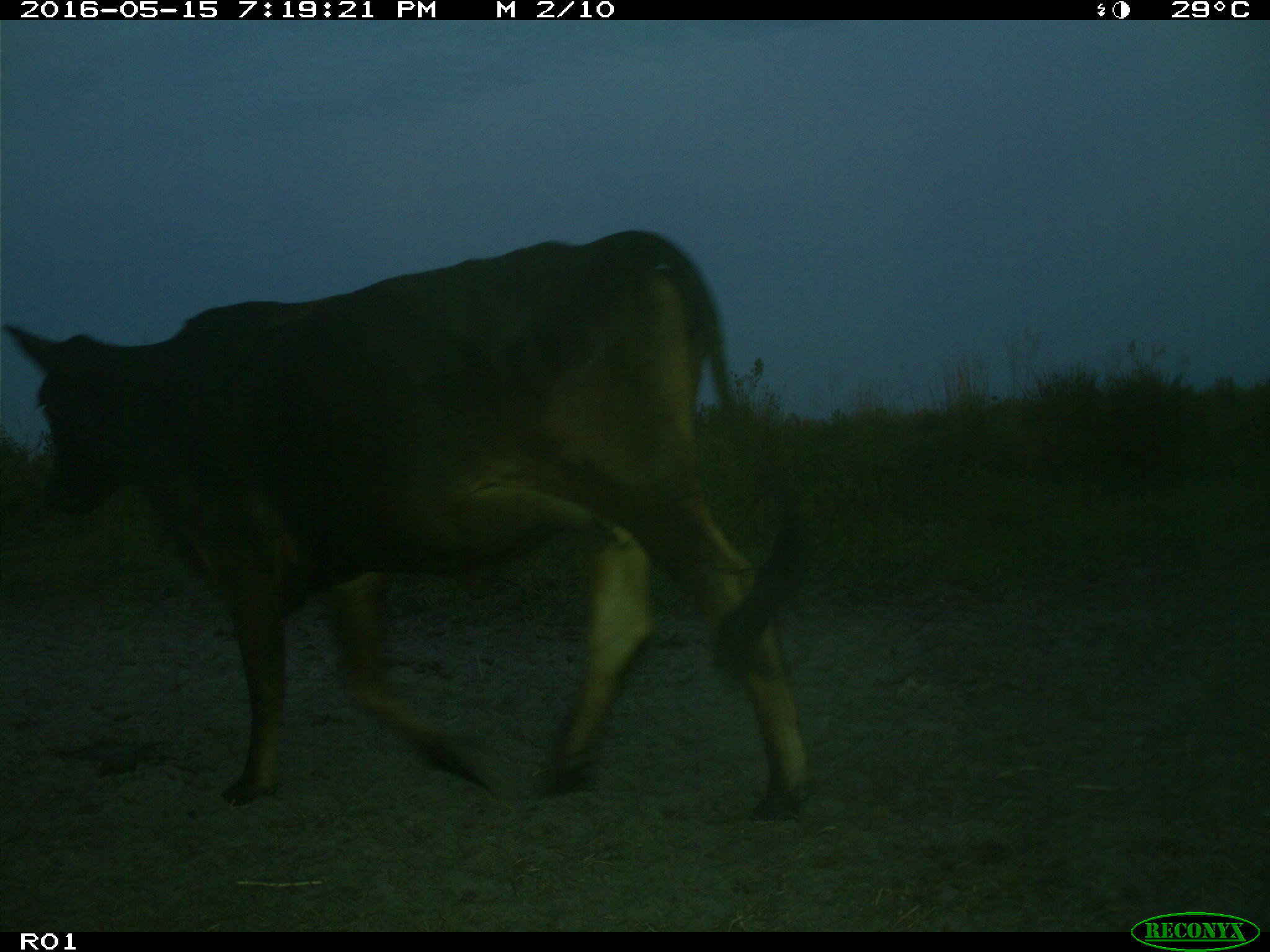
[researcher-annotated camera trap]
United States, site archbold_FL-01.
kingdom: Animalia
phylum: Chordata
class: Mammalia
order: Artiodactyla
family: Bovidae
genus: Bos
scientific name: Bos taurus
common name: domestic cow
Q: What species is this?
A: Bos taurus (domestic cow).